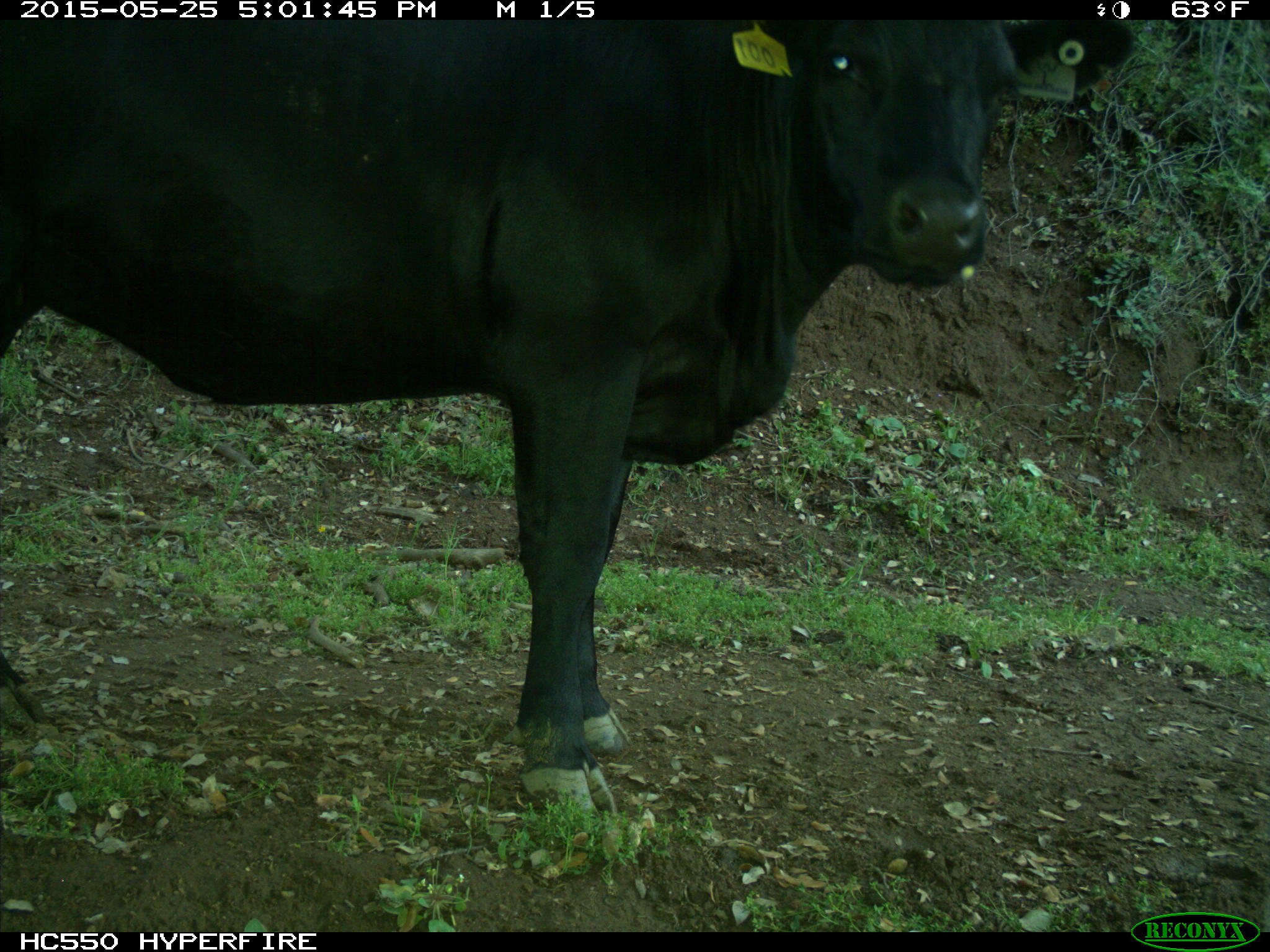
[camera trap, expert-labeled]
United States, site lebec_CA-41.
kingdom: Animalia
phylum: Chordata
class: Mammalia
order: Artiodactyla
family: Bovidae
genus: Bos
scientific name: Bos taurus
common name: domestic cow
Bos taurus (domestic cow).